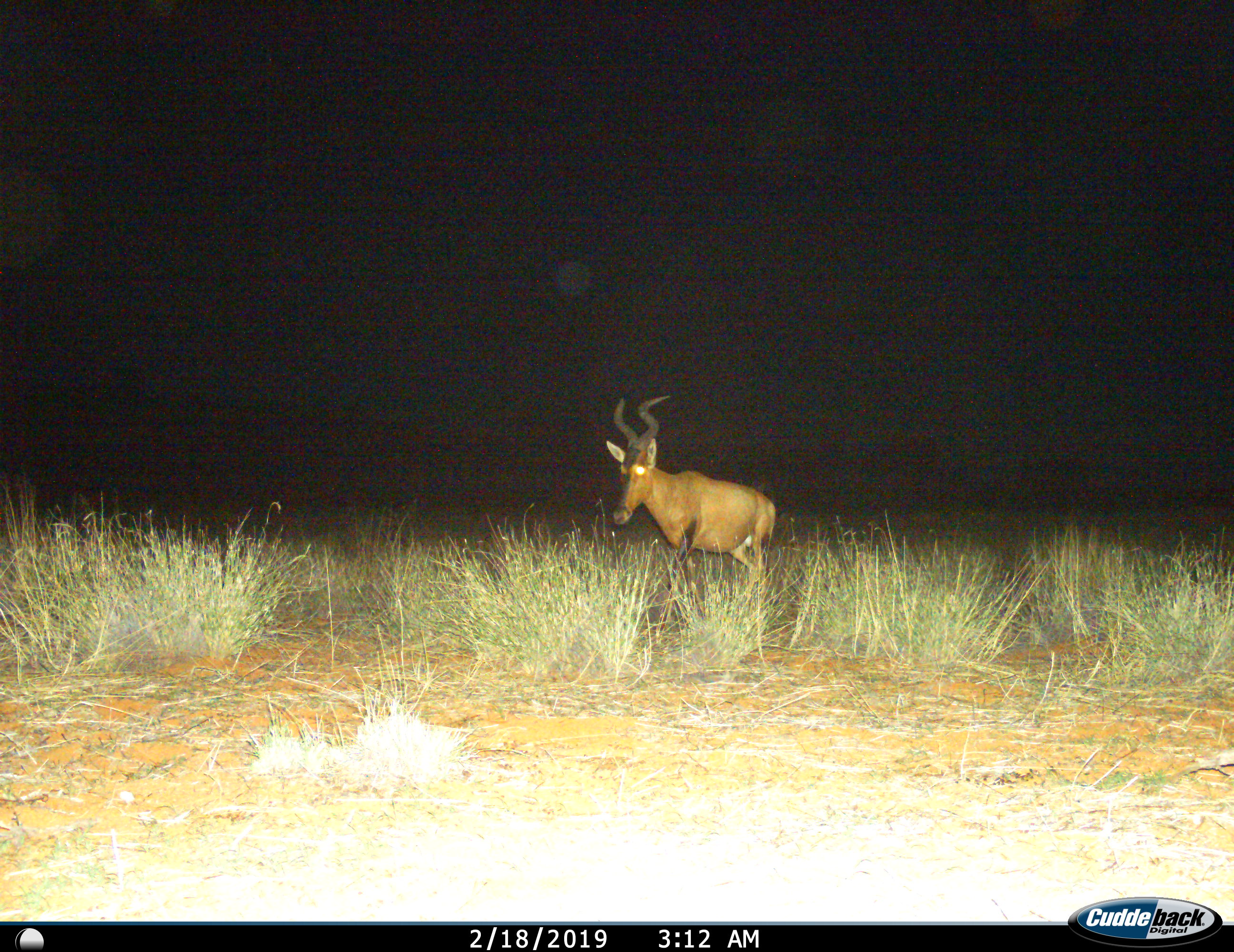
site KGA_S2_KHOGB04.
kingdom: Animalia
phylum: Chordata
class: Mammalia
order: Artiodactyla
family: Bovidae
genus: Alcelaphus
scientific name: Alcelaphus buselaphus caama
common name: red hartebeest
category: hartebeestred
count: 1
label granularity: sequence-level